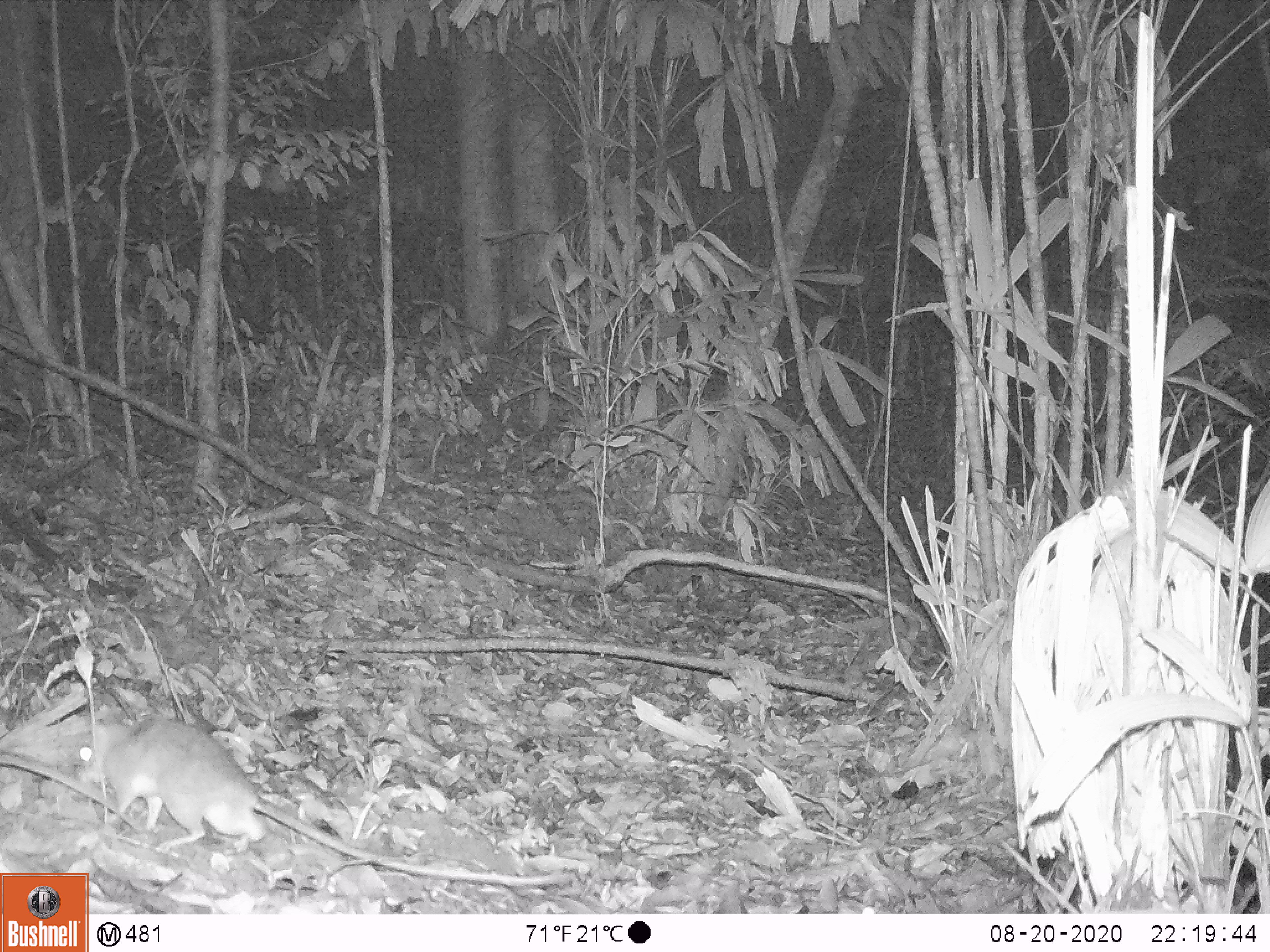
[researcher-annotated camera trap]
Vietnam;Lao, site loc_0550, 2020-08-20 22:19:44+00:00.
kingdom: Animalia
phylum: Chordata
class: Mammalia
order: Rodentia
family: Muridae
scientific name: Muridae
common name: old-world mice and rats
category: unidentified murid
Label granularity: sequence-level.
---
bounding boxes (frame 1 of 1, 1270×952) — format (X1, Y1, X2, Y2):
unidentified murid: (73, 716, 570, 884)